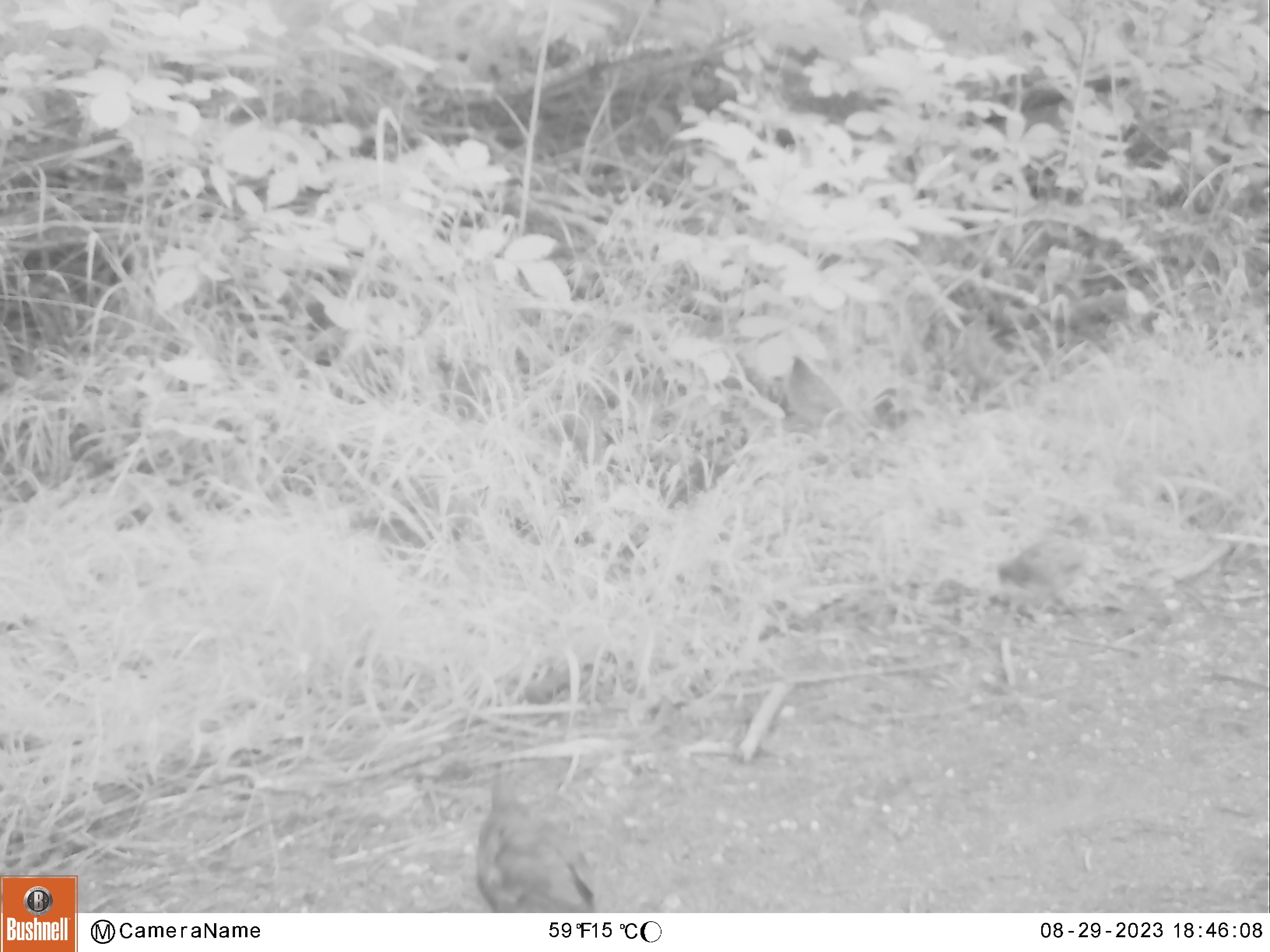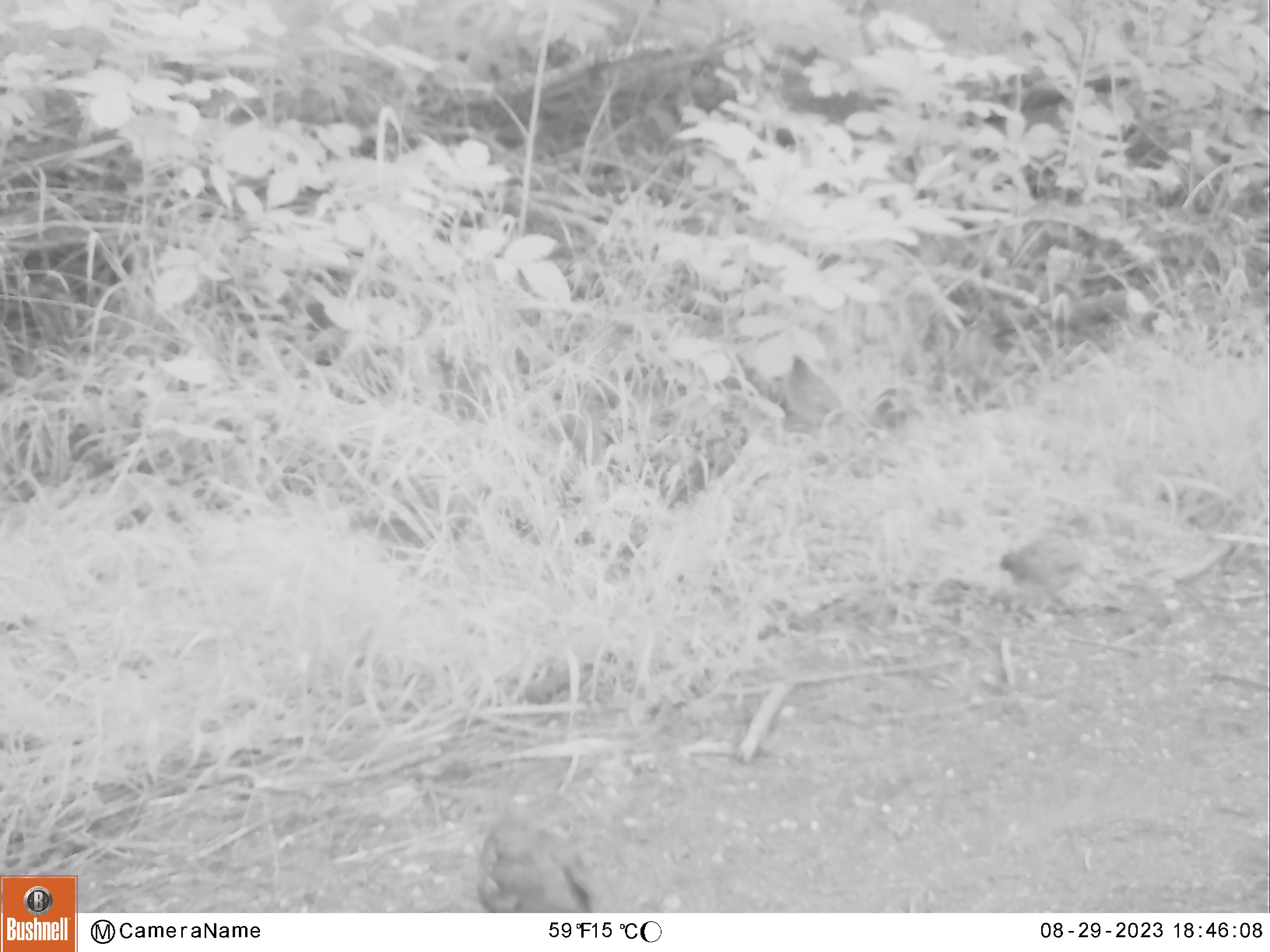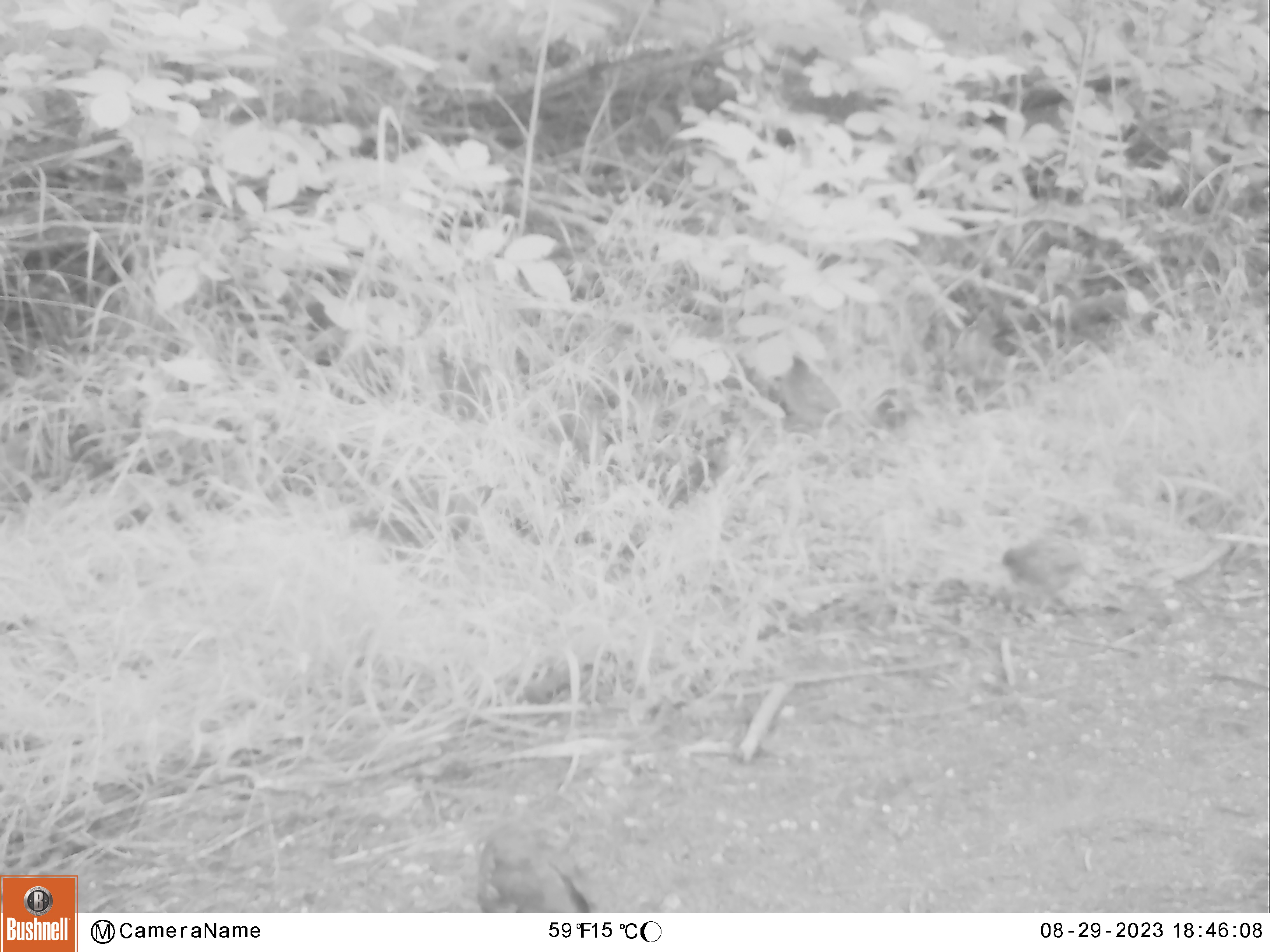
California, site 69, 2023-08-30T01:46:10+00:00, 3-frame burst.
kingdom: Animalia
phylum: Chordata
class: Aves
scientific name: Aves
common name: bird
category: unknown bird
Unknown bird (bird) (Aves).